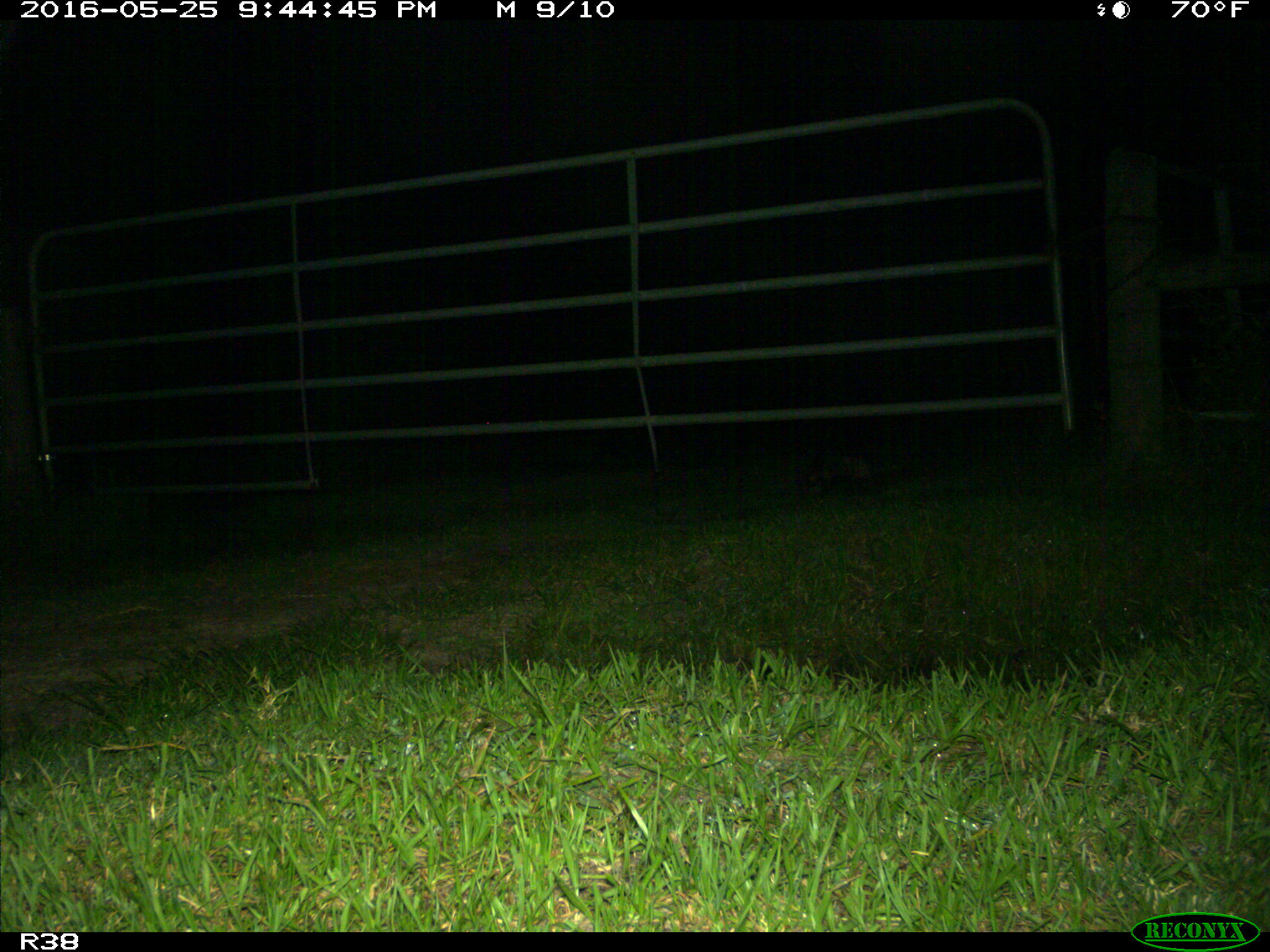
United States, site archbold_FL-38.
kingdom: Animalia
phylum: Chordata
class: Mammalia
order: Didelphimorphia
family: Didelphidae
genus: Didelphis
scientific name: Didelphis virginiana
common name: virginia opossum